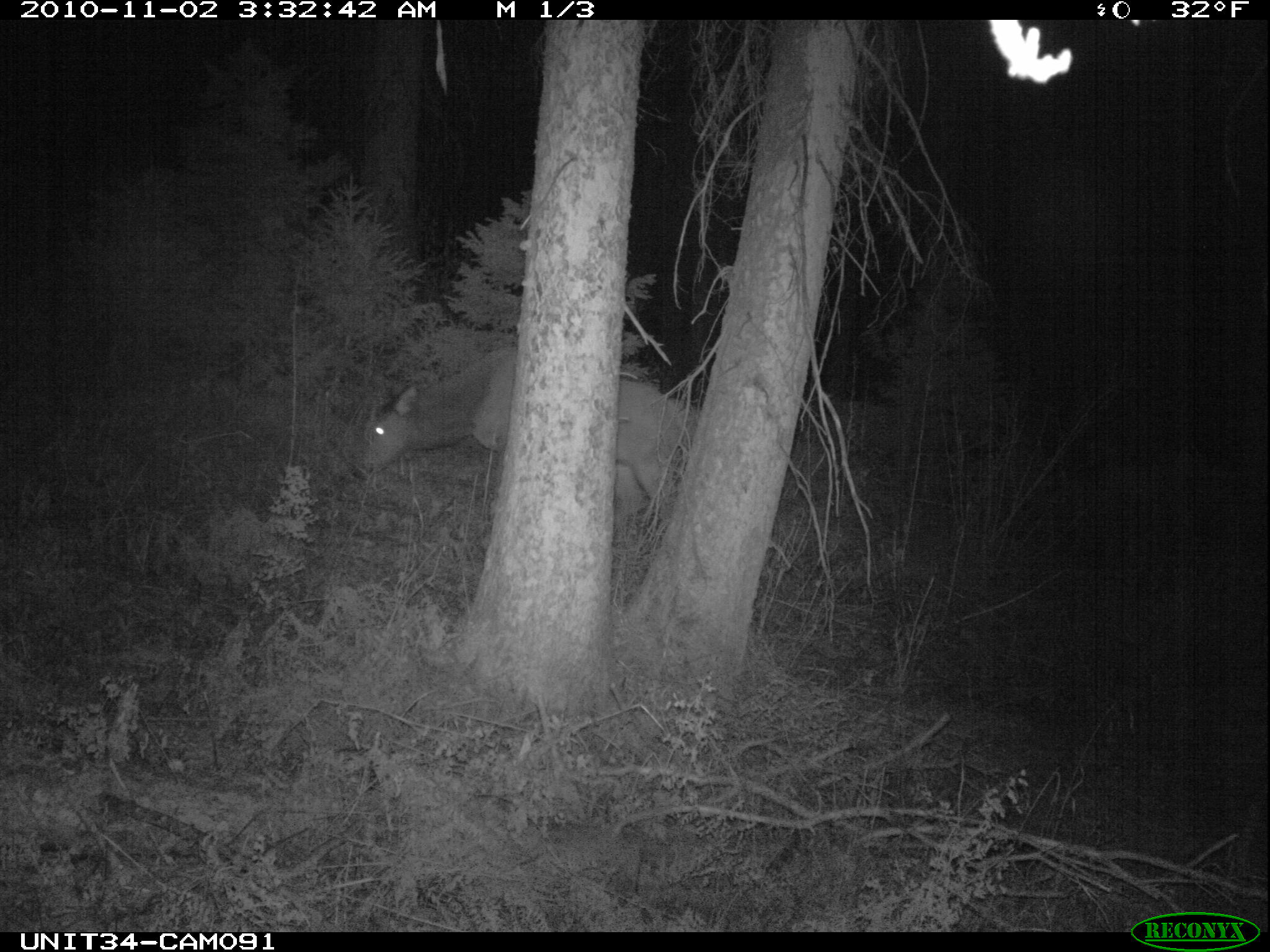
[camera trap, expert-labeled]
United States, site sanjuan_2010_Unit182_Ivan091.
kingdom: Animalia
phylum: Chordata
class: Mammalia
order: Artiodactyla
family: Cervidae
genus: Cervus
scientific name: Cervus elaphus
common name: red deer